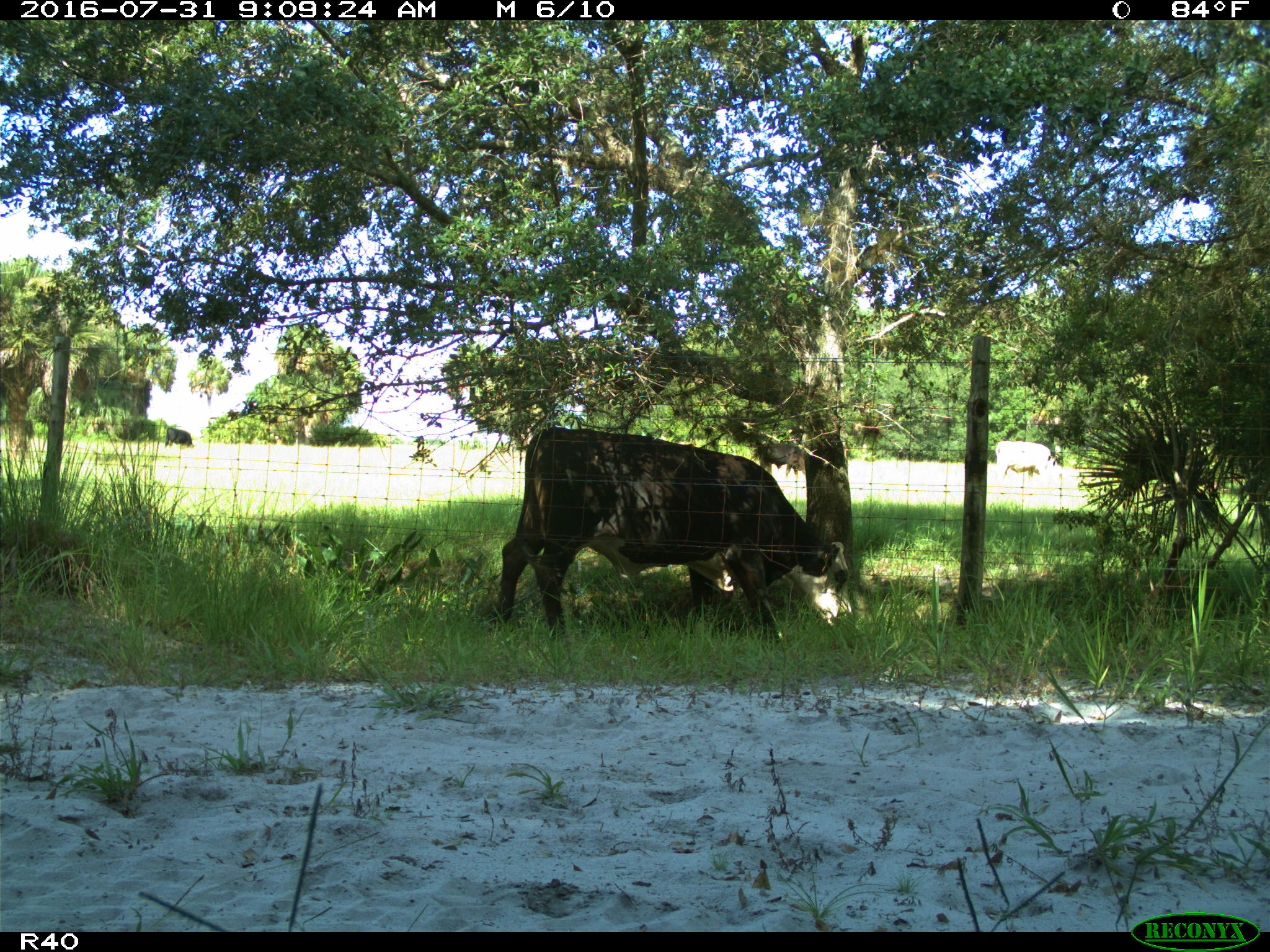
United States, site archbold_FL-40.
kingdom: Animalia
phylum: Chordata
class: Mammalia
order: Artiodactyla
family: Bovidae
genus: Bos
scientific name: Bos taurus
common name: domestic cow